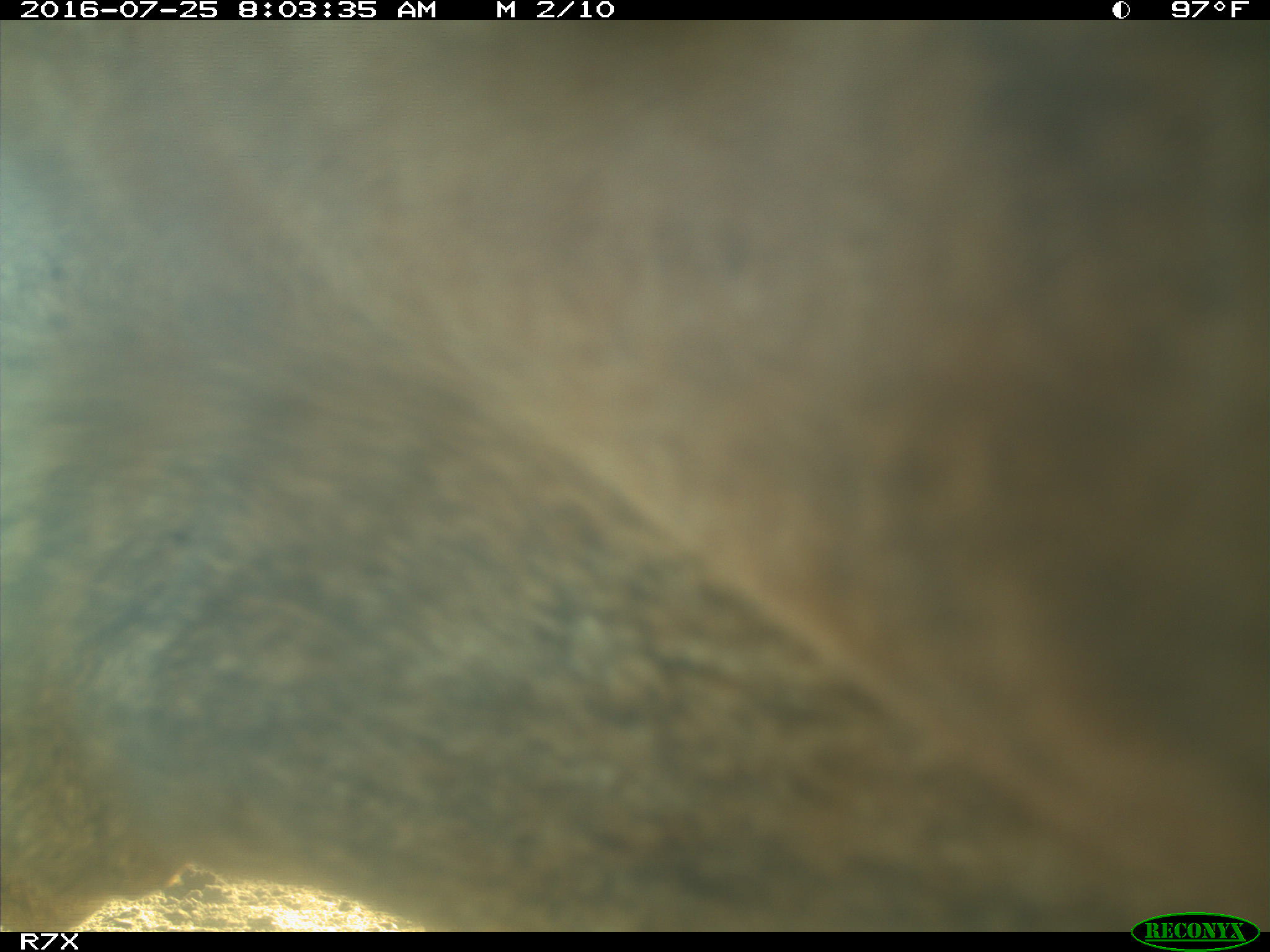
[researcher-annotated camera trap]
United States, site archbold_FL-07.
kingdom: Animalia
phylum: Chordata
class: Mammalia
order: Artiodactyla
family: Bovidae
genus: Bos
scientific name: Bos taurus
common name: domestic cow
Bos taurus (domestic cow).